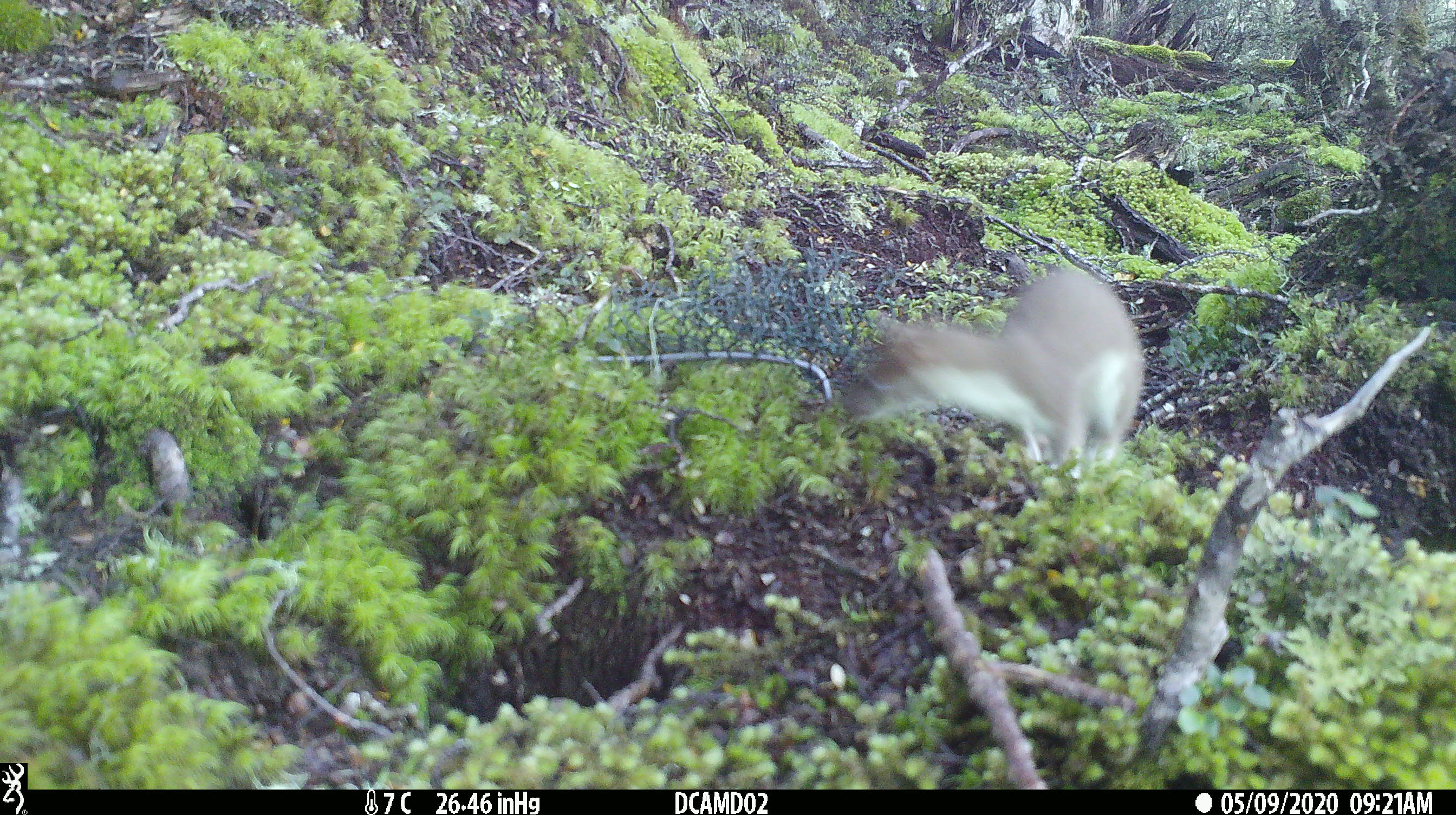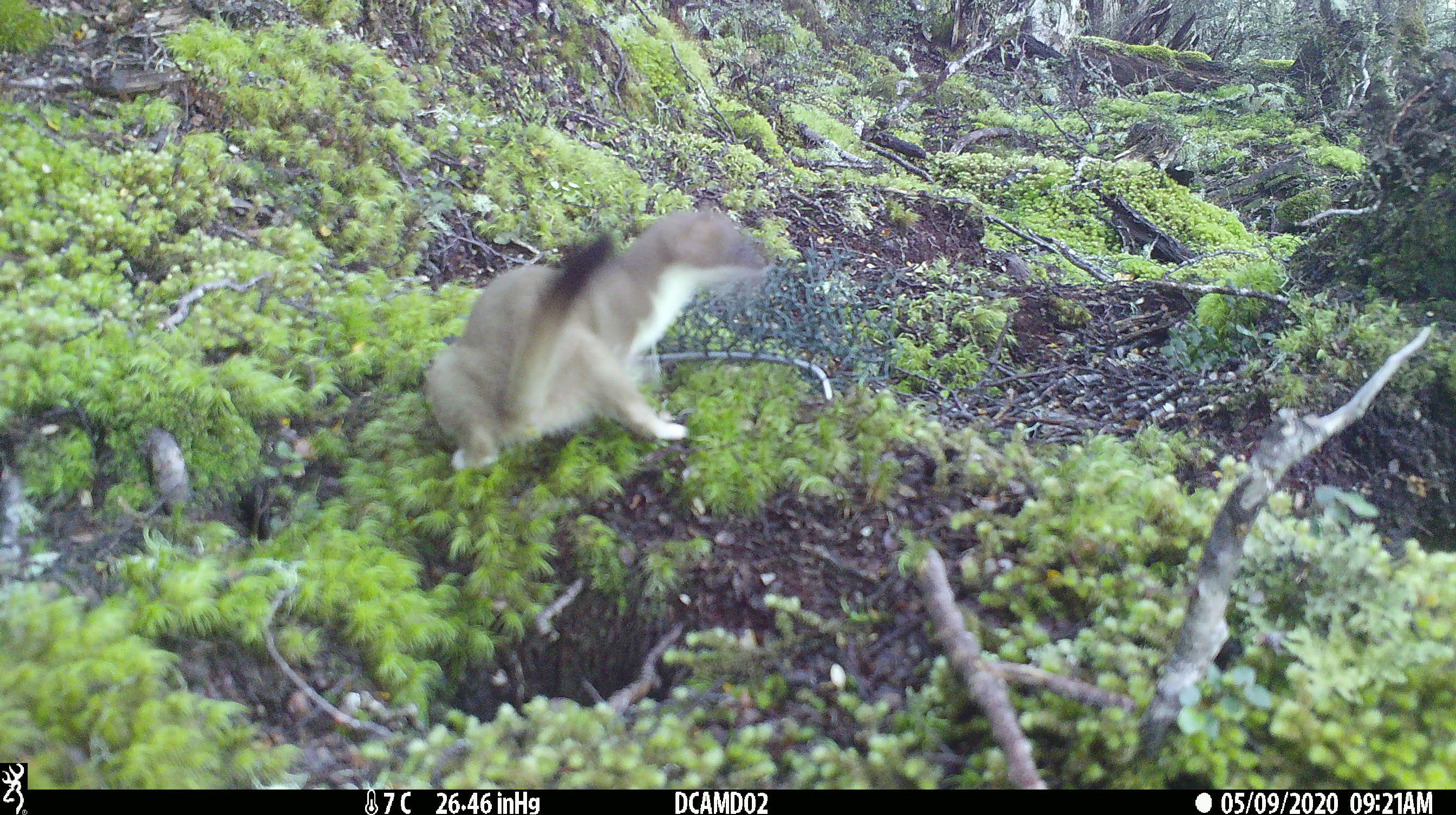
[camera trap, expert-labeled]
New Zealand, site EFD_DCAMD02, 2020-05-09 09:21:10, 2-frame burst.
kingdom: Animalia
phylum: Chordata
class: Mammalia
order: Carnivora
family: Mustelidae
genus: Mustela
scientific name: Mustela erminea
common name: stoat